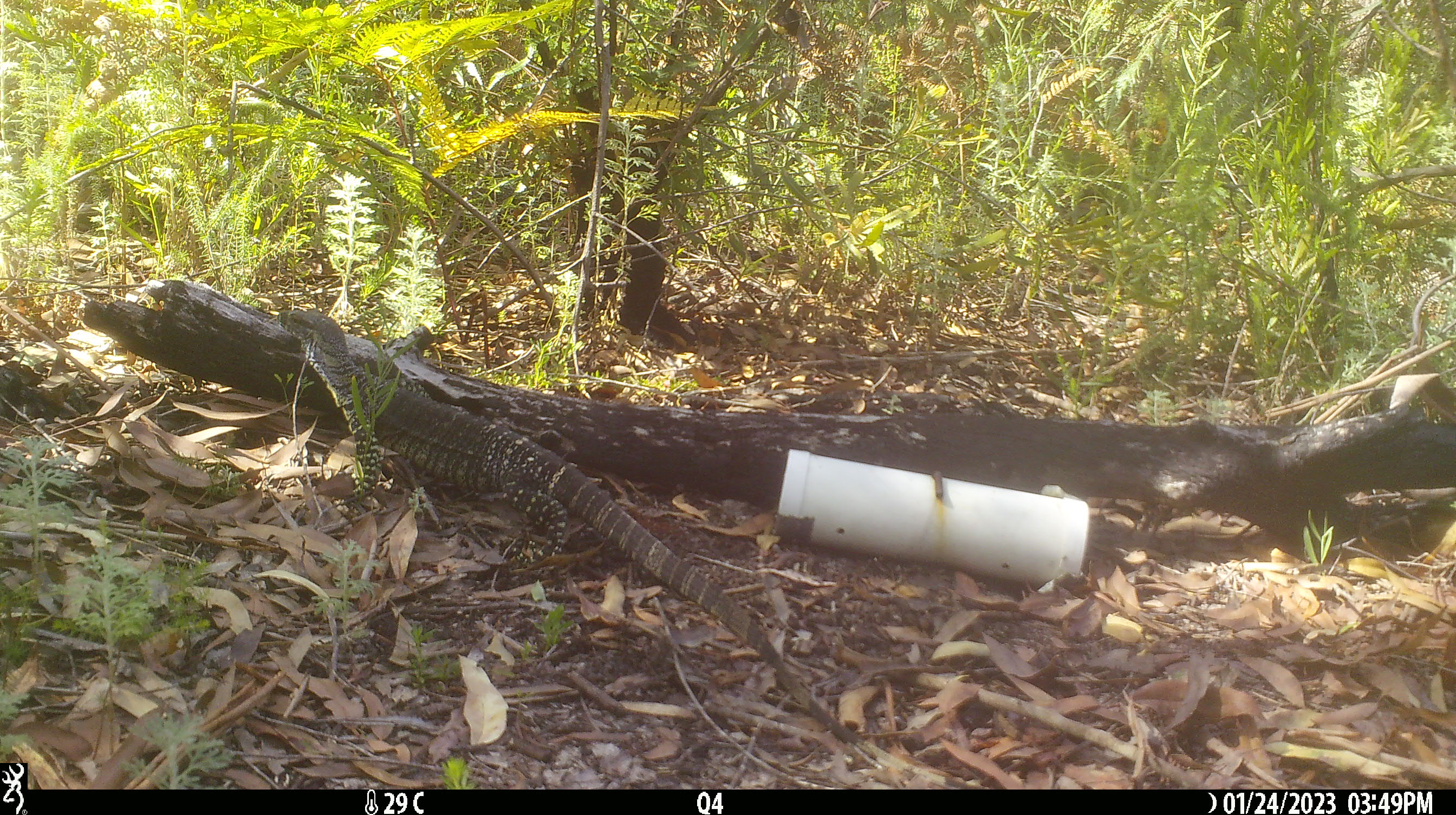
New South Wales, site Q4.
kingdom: Animalia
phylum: Chordata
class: Reptilia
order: Squamata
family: Varanidae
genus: Varanus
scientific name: Varanus varius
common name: lace monitor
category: goanna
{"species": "goanna (lace monitor) (Varanus varius)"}